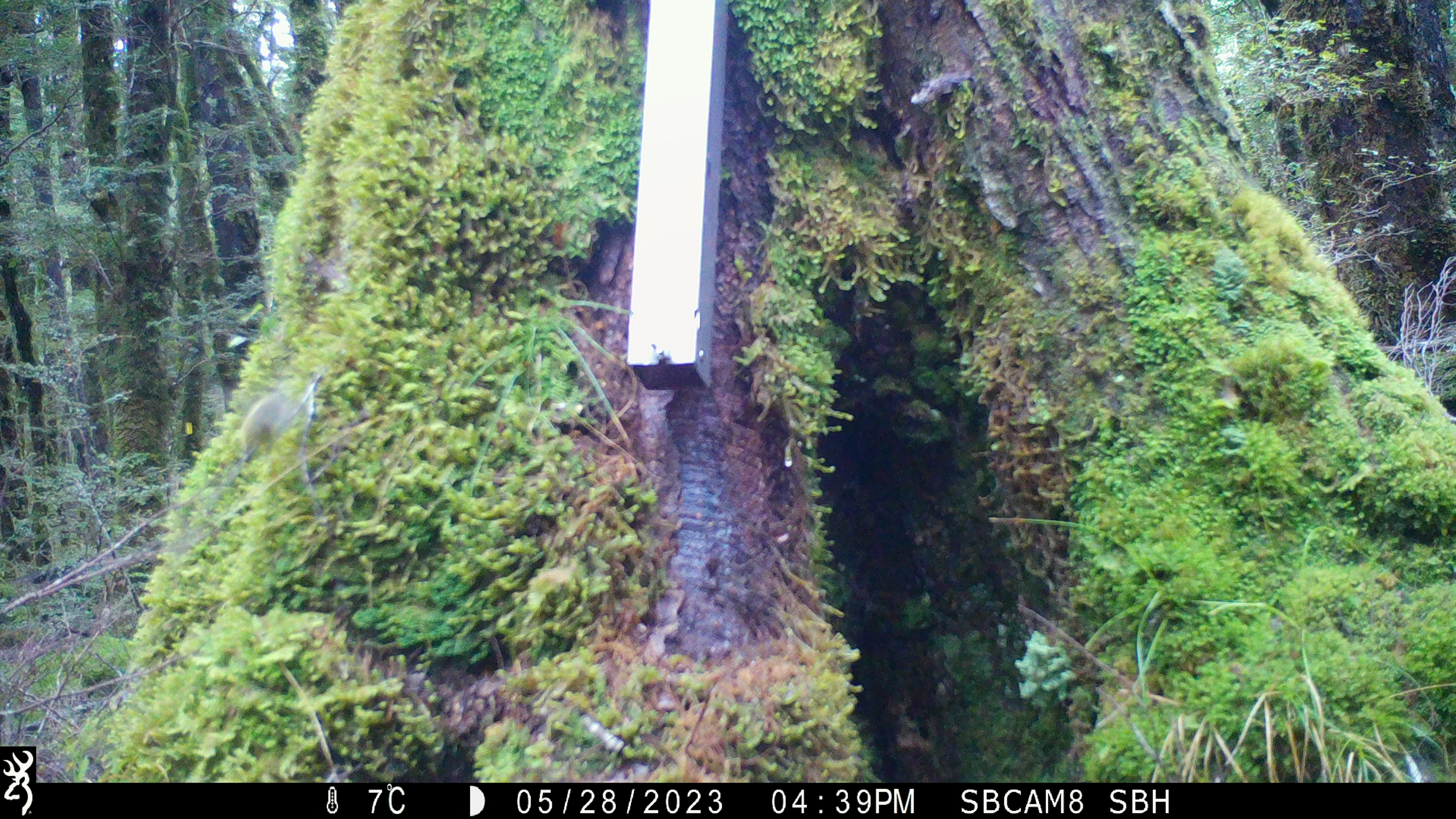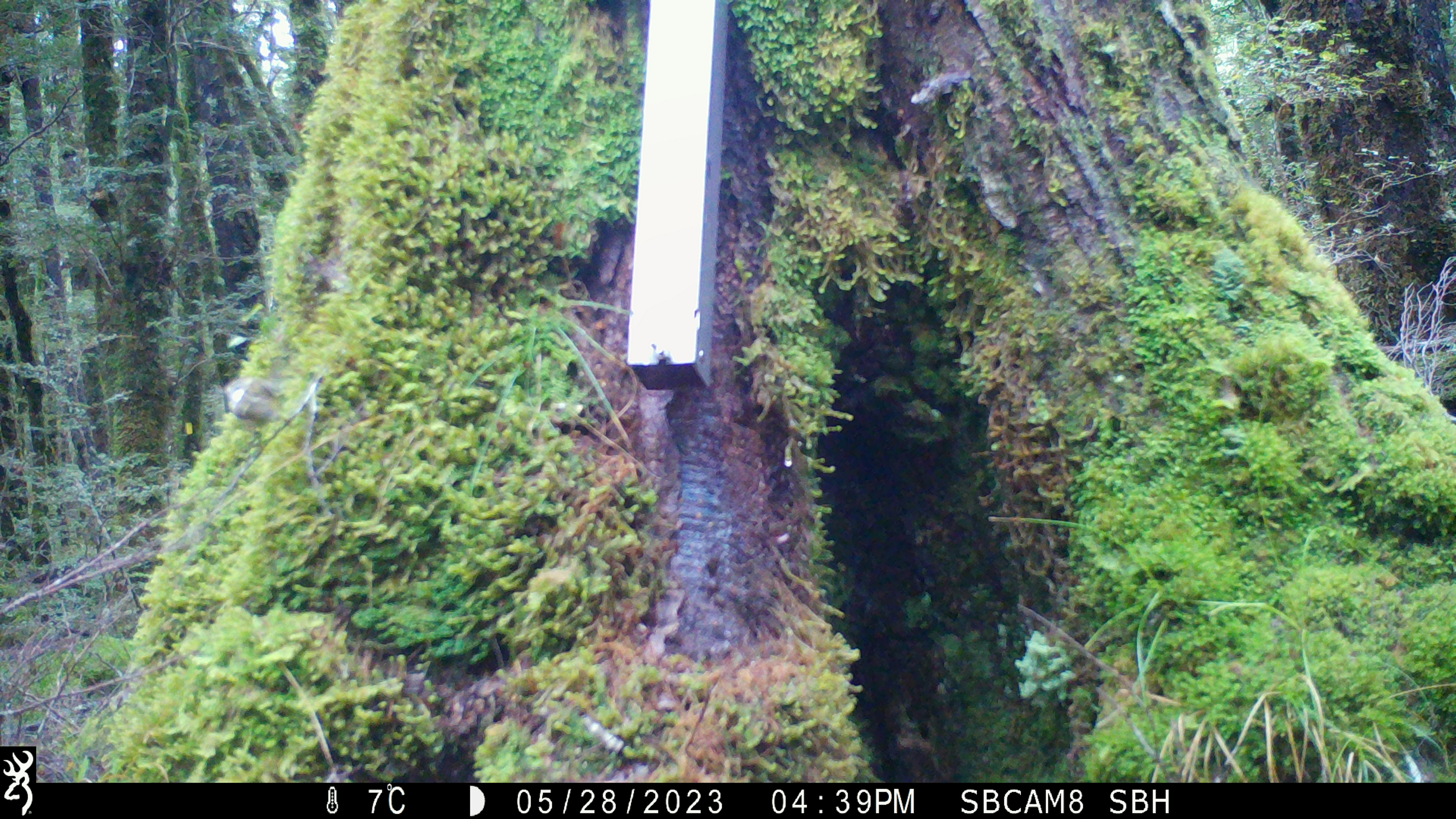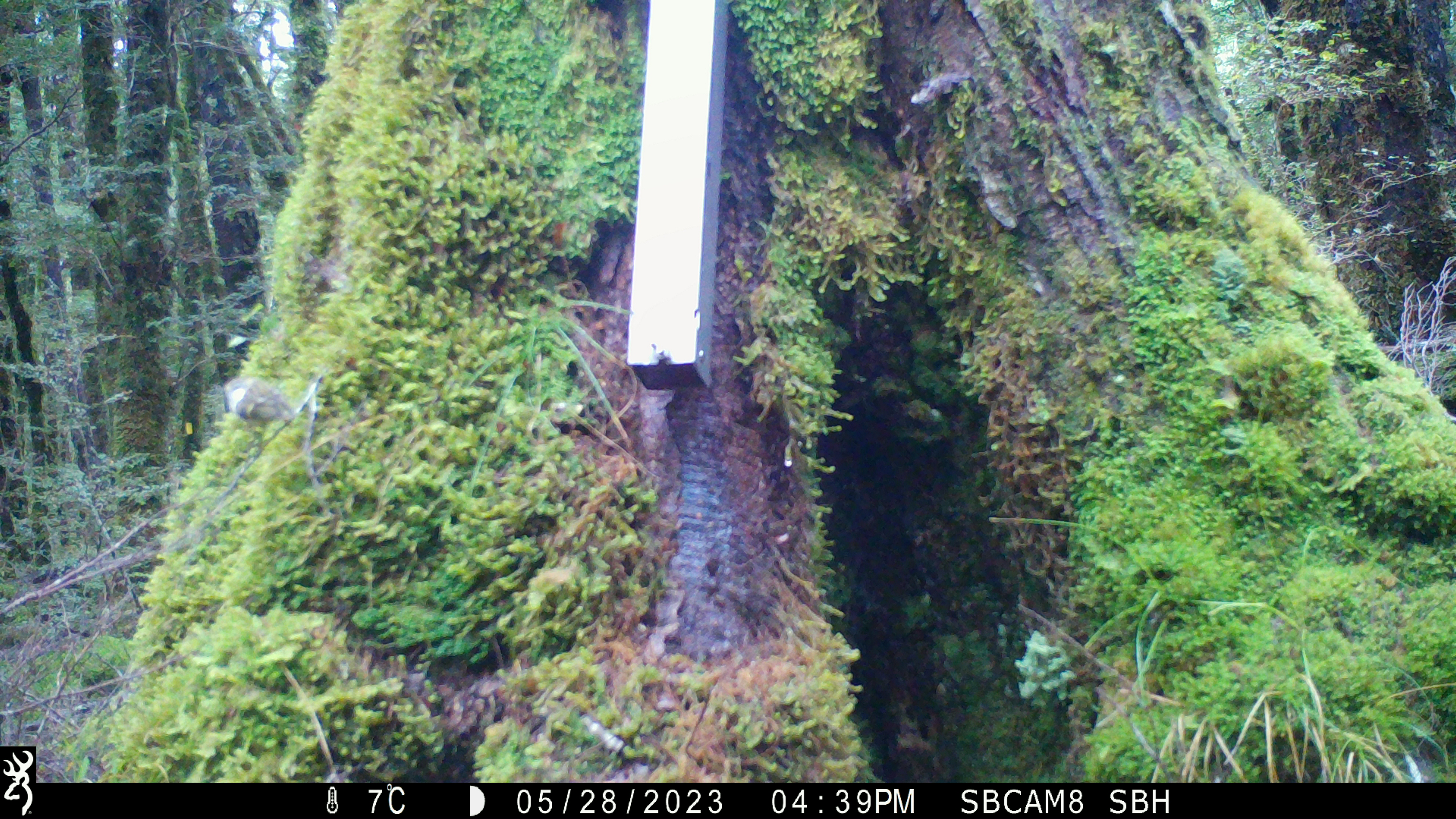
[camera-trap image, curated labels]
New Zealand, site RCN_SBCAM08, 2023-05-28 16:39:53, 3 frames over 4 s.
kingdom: Animalia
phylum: Chordata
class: Aves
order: Passeriformes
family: Acanthisittidae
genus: Acanthisitta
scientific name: Acanthisitta chloris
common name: rifleman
Rifleman (Acanthisitta chloris).